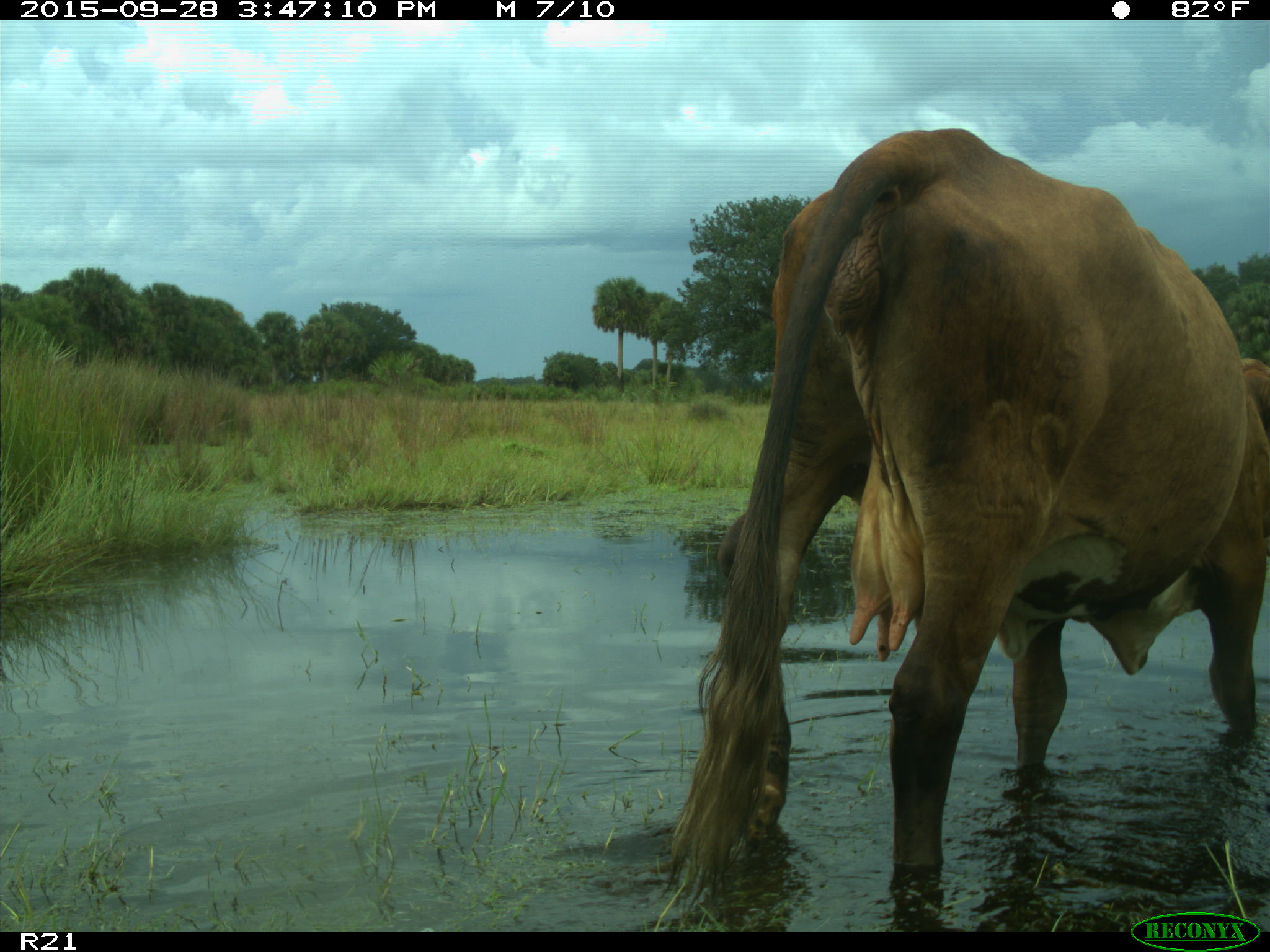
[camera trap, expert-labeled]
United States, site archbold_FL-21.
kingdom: Animalia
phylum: Chordata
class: Mammalia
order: Artiodactyla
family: Bovidae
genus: Bos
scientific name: Bos taurus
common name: domestic cow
Bos taurus (domestic cow).